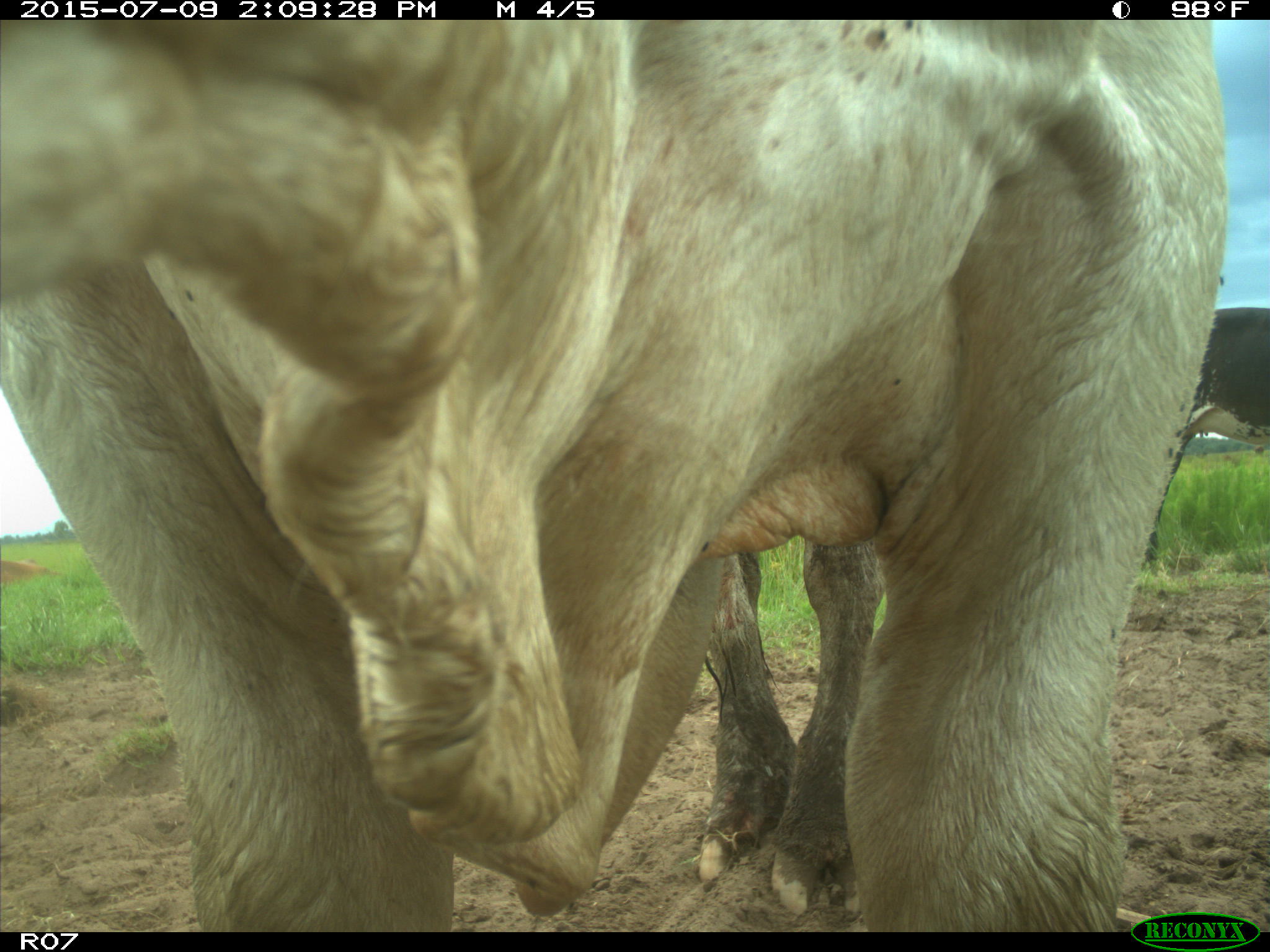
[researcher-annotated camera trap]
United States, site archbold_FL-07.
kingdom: Animalia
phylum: Chordata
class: Mammalia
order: Artiodactyla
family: Bovidae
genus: Bos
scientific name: Bos taurus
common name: domestic cow